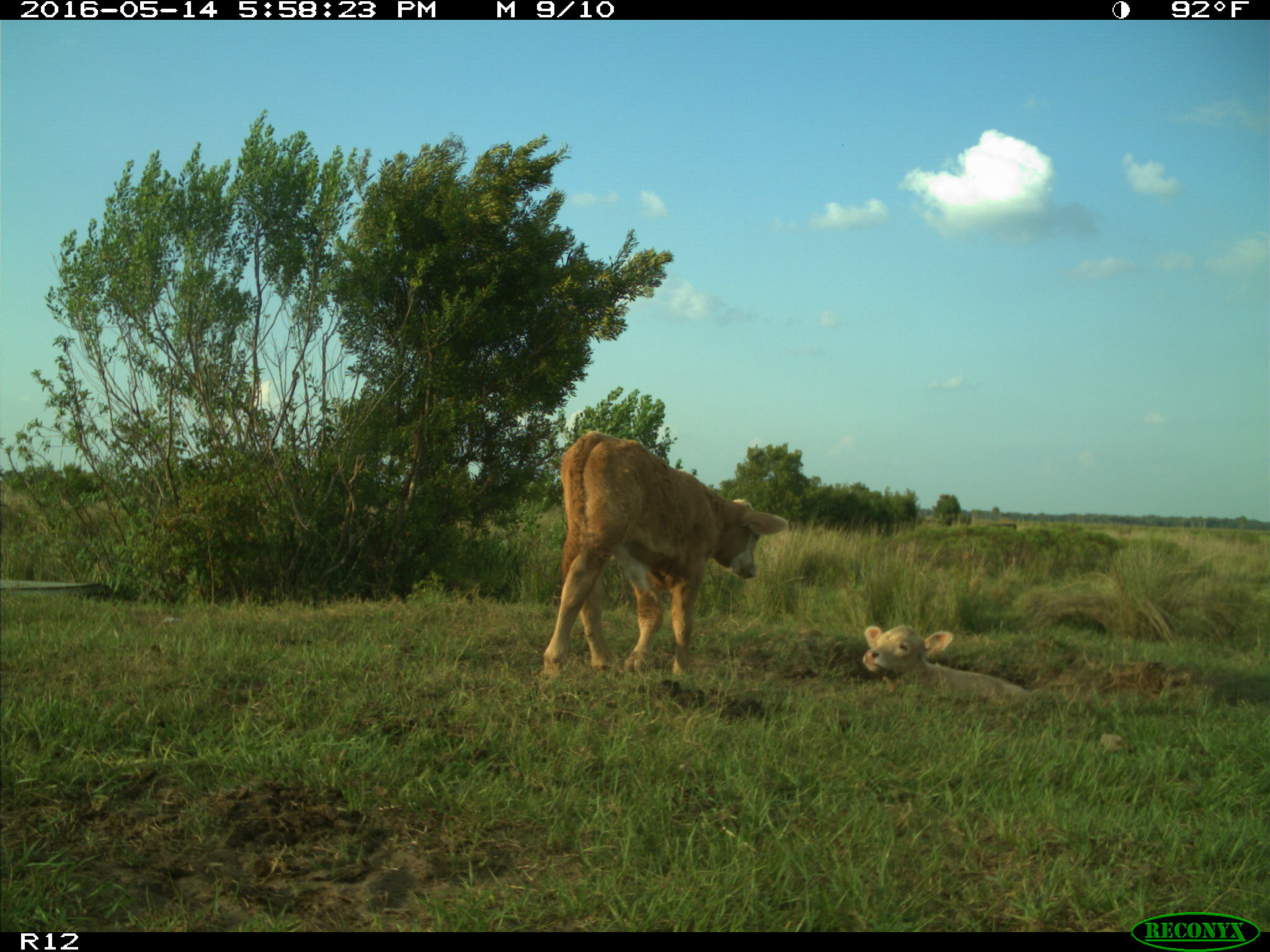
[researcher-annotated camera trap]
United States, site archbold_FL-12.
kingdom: Animalia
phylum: Chordata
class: Mammalia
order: Artiodactyla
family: Bovidae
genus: Bos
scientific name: Bos taurus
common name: domestic cow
Bos taurus (domestic cow).